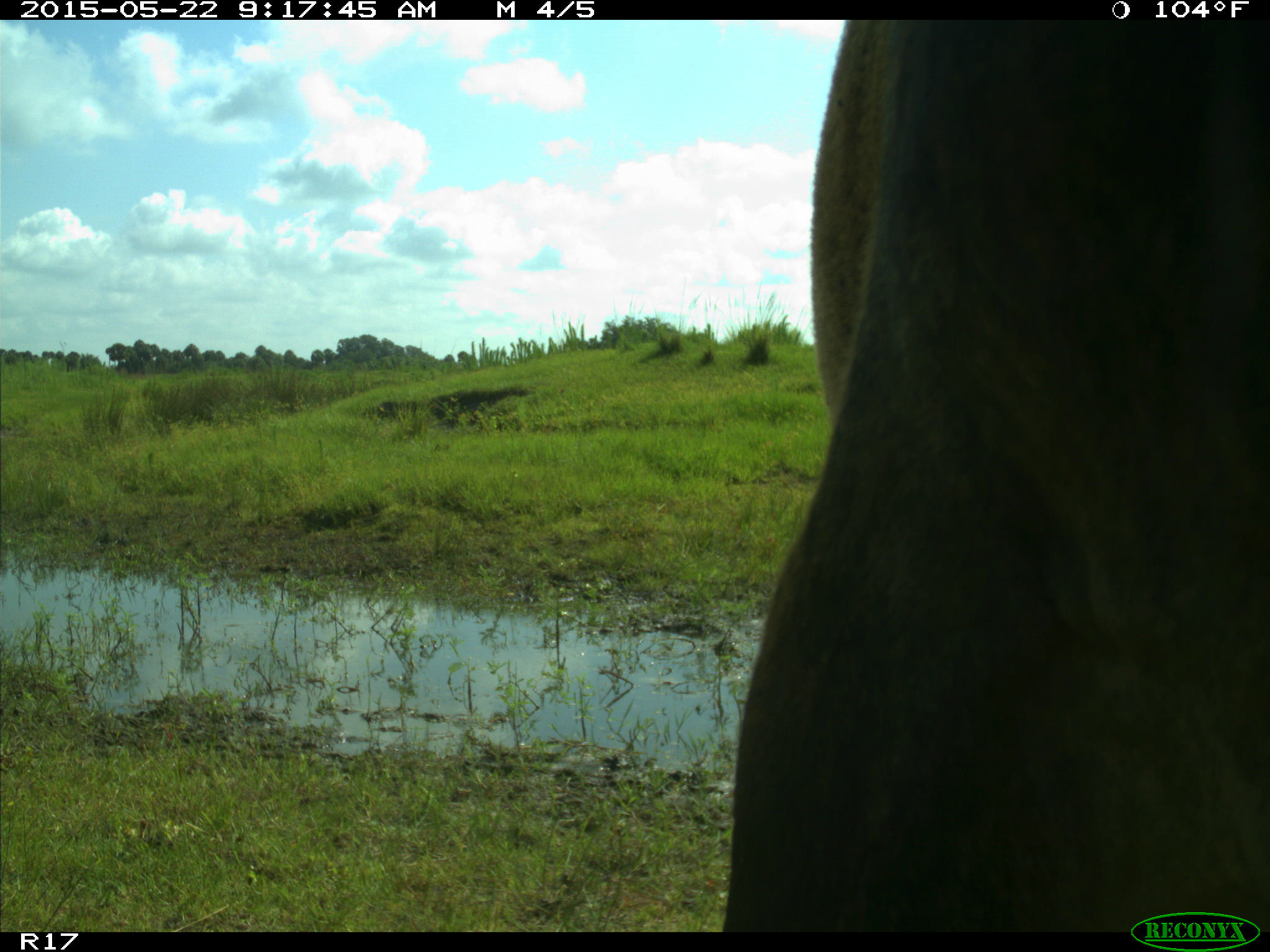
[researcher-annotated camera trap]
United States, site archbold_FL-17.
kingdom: Animalia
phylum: Chordata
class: Mammalia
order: Artiodactyla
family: Bovidae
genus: Bos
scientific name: Bos taurus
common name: domestic cow